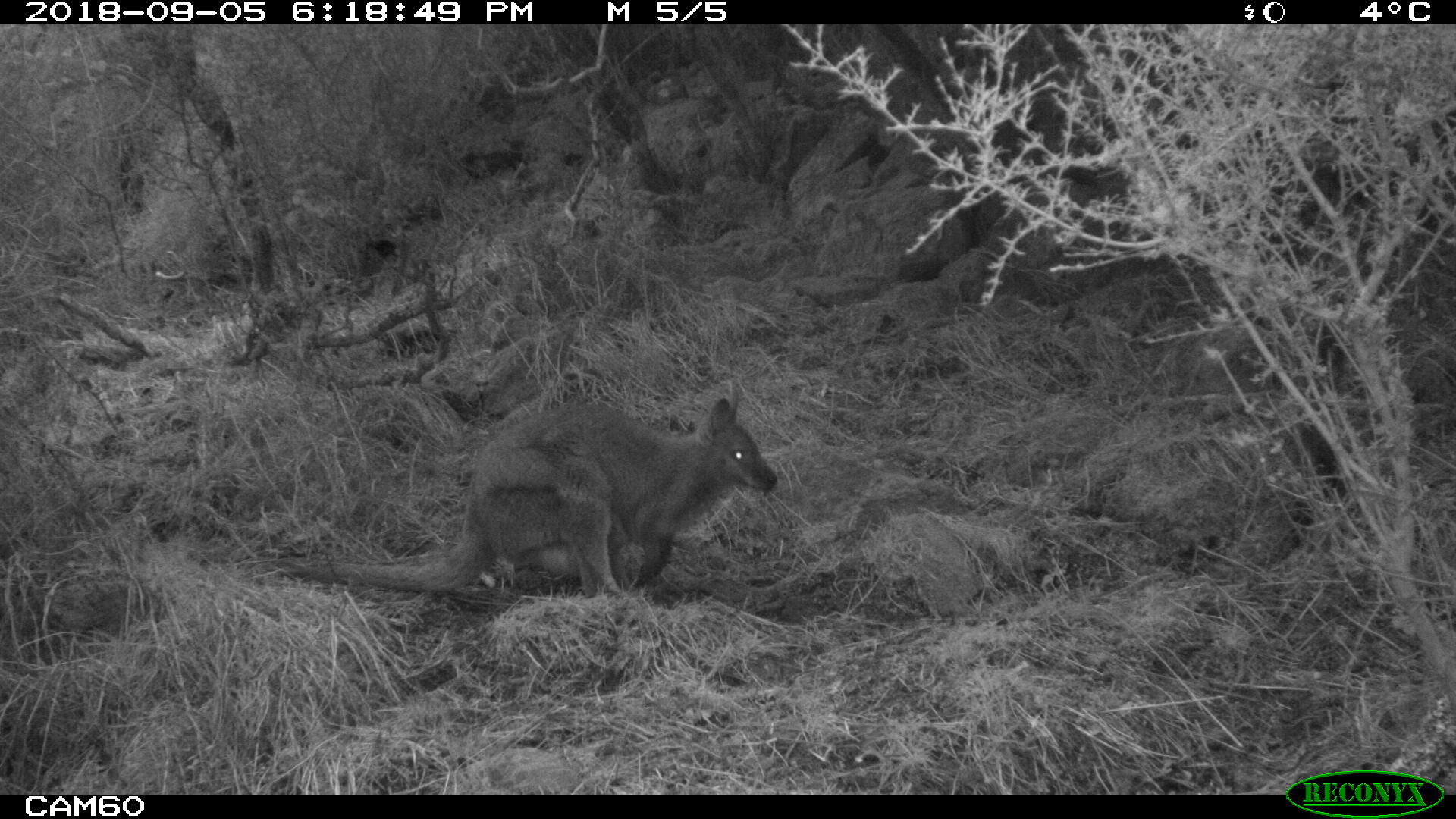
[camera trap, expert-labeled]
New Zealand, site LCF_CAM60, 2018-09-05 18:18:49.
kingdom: Animalia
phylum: Chordata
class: Mammalia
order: Diprotodontia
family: Macropodidae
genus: Notamacropus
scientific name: Notamacropus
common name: wallaby